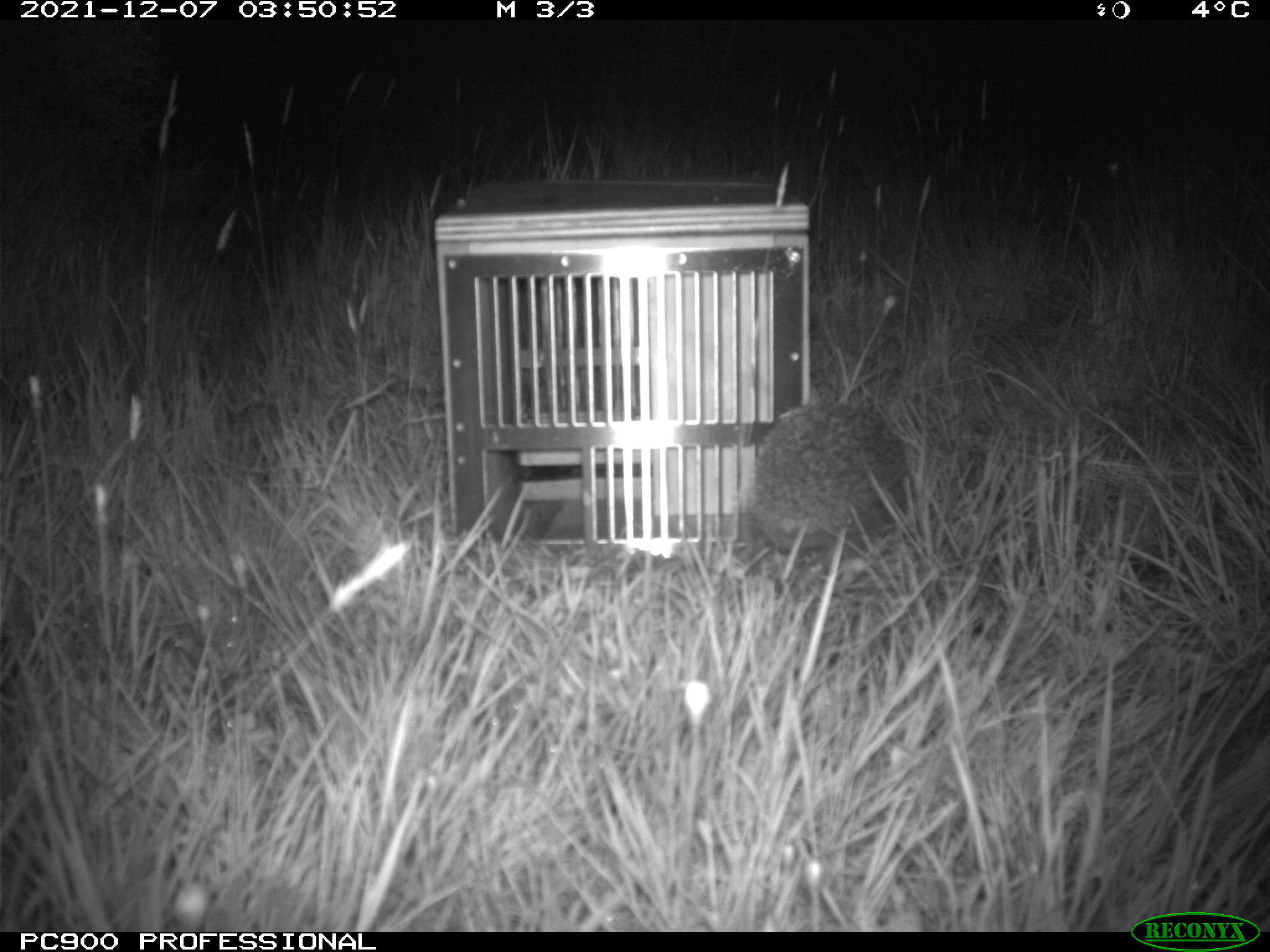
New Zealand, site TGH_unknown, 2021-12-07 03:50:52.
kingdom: Animalia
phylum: Chordata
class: Mammalia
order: Eulipotyphla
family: Erinaceidae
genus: Erinaceus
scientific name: Erinaceus europaeus europaeus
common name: european hedgehog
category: hedgehog